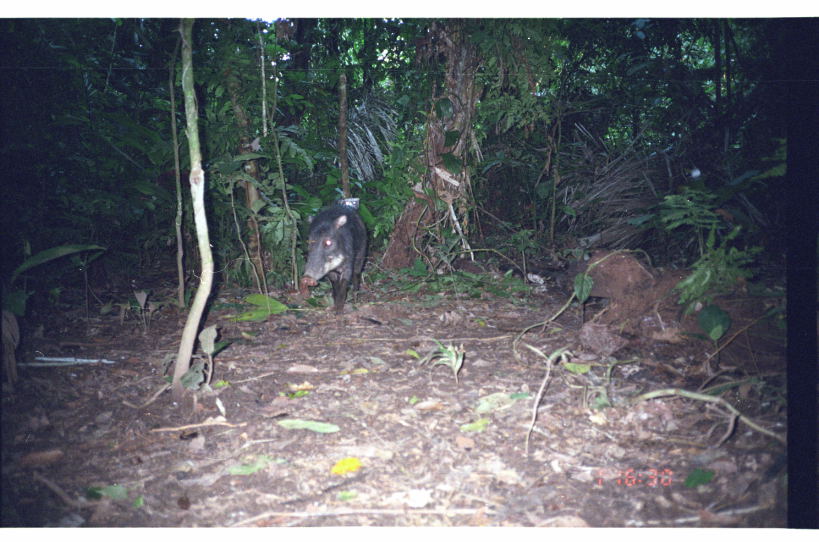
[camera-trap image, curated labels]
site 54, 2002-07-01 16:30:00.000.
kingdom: Animalia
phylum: Chordata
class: Mammalia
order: Artiodactyla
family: Tayassuidae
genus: Tayassu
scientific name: Tayassu pecari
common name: white-lipped peccary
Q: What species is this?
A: Tayassu pecari (white-lipped peccary).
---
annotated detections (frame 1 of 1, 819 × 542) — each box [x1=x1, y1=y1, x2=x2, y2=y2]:
tayassu pecari: [x1=298, y1=203, x2=368, y2=327]